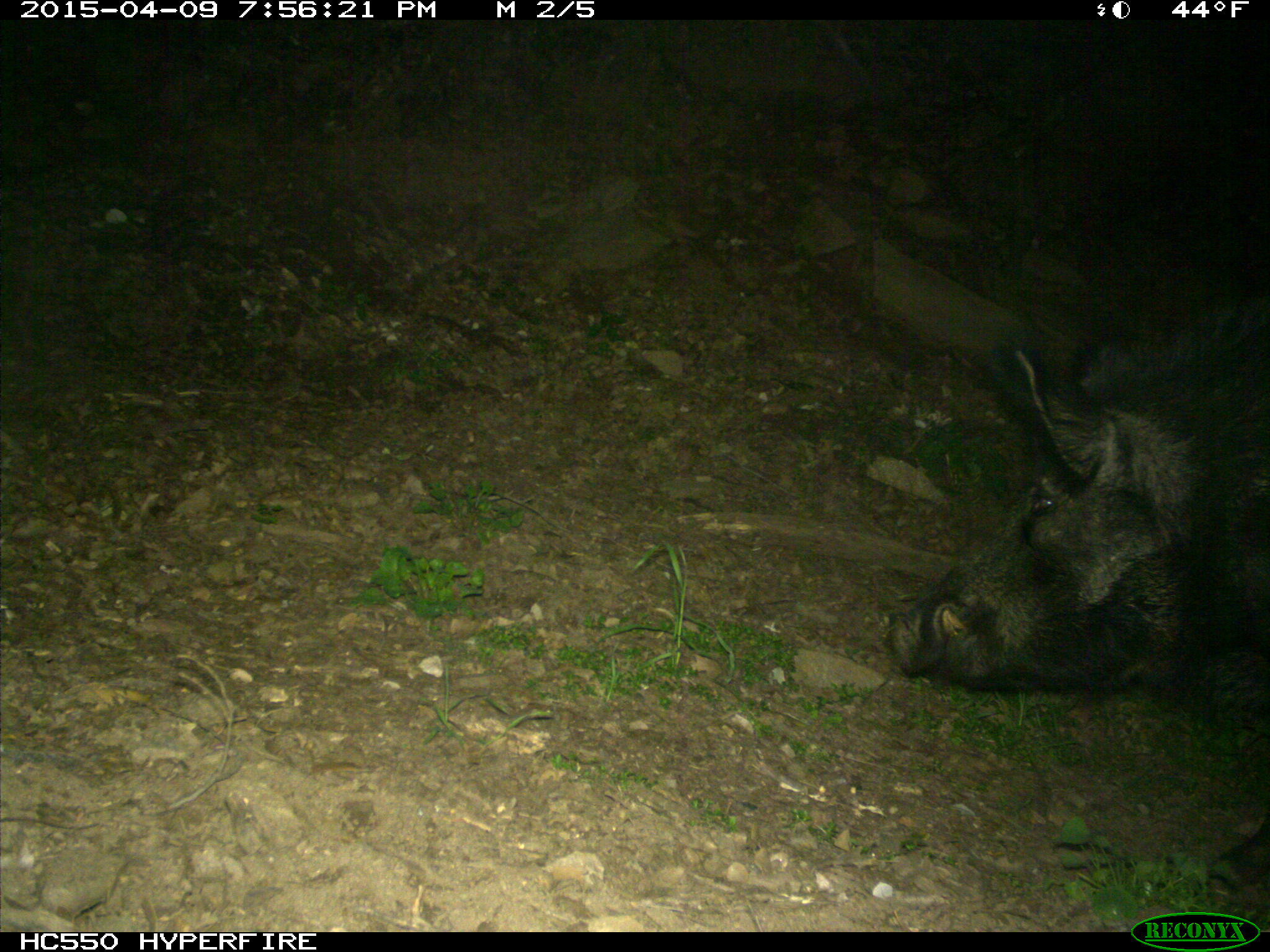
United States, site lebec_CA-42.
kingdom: Animalia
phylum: Chordata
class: Mammalia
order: Artiodactyla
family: Suidae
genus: Sus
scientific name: Sus scrofa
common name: wild boar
Sus scrofa (wild boar).